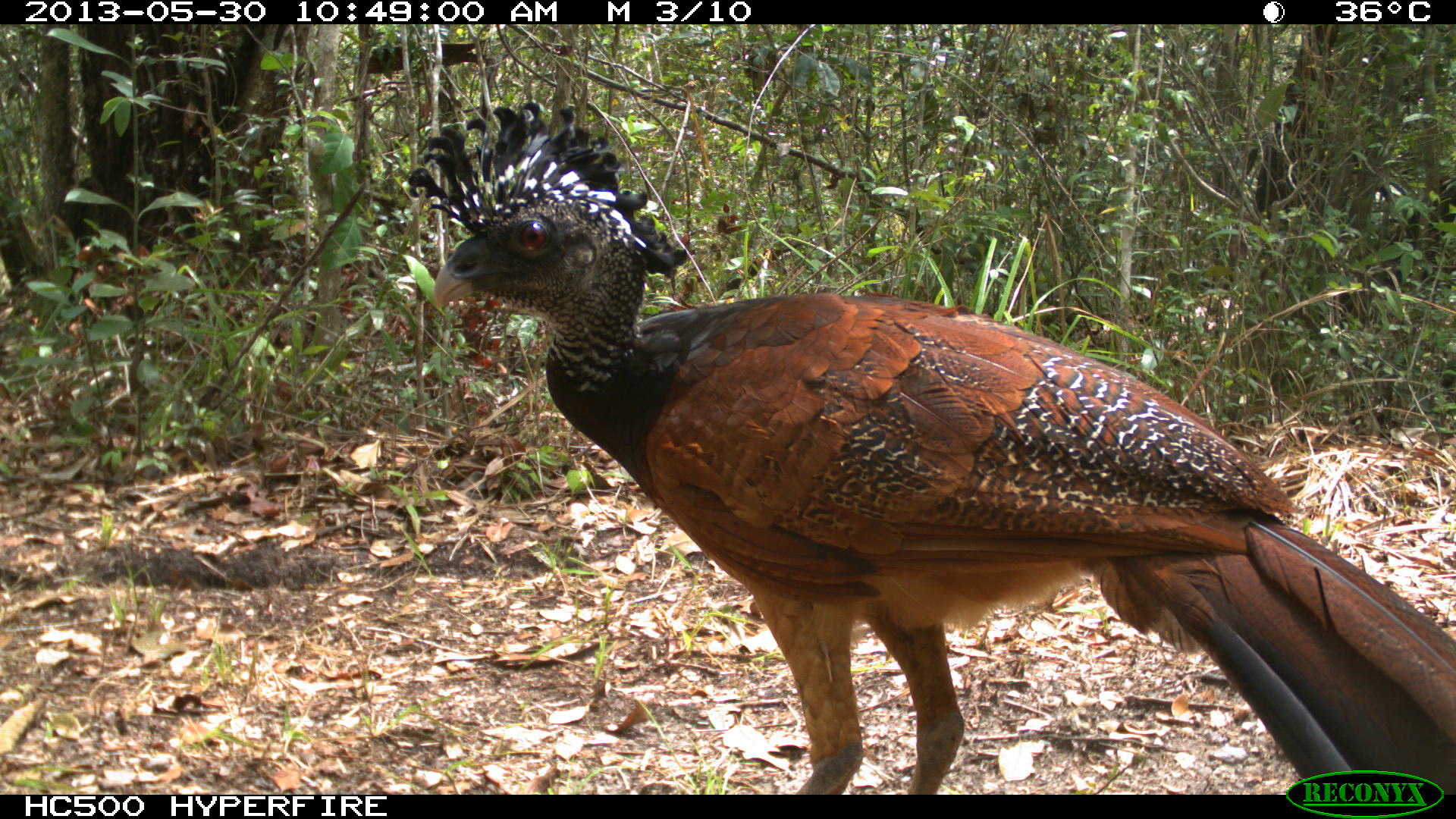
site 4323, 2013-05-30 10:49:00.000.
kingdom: Animalia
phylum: Chordata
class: Aves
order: Galliformes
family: Cracidae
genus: Crax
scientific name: Crax rubra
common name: great curassow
Crax rubra (great curassow), count 1, sex female.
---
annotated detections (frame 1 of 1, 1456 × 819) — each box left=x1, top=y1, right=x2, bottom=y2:
crax rubra: left=408, top=99, right=1456, bottom=793